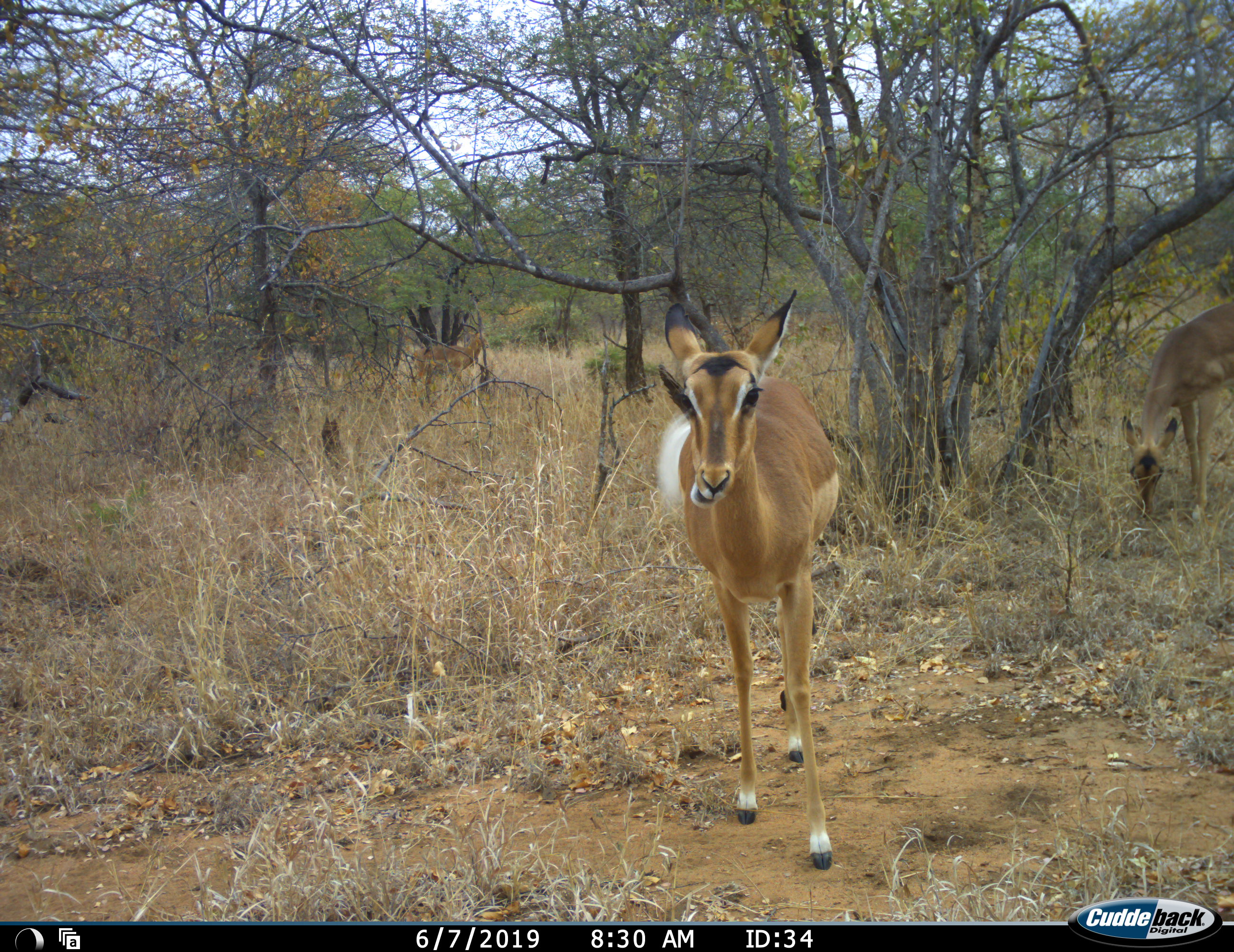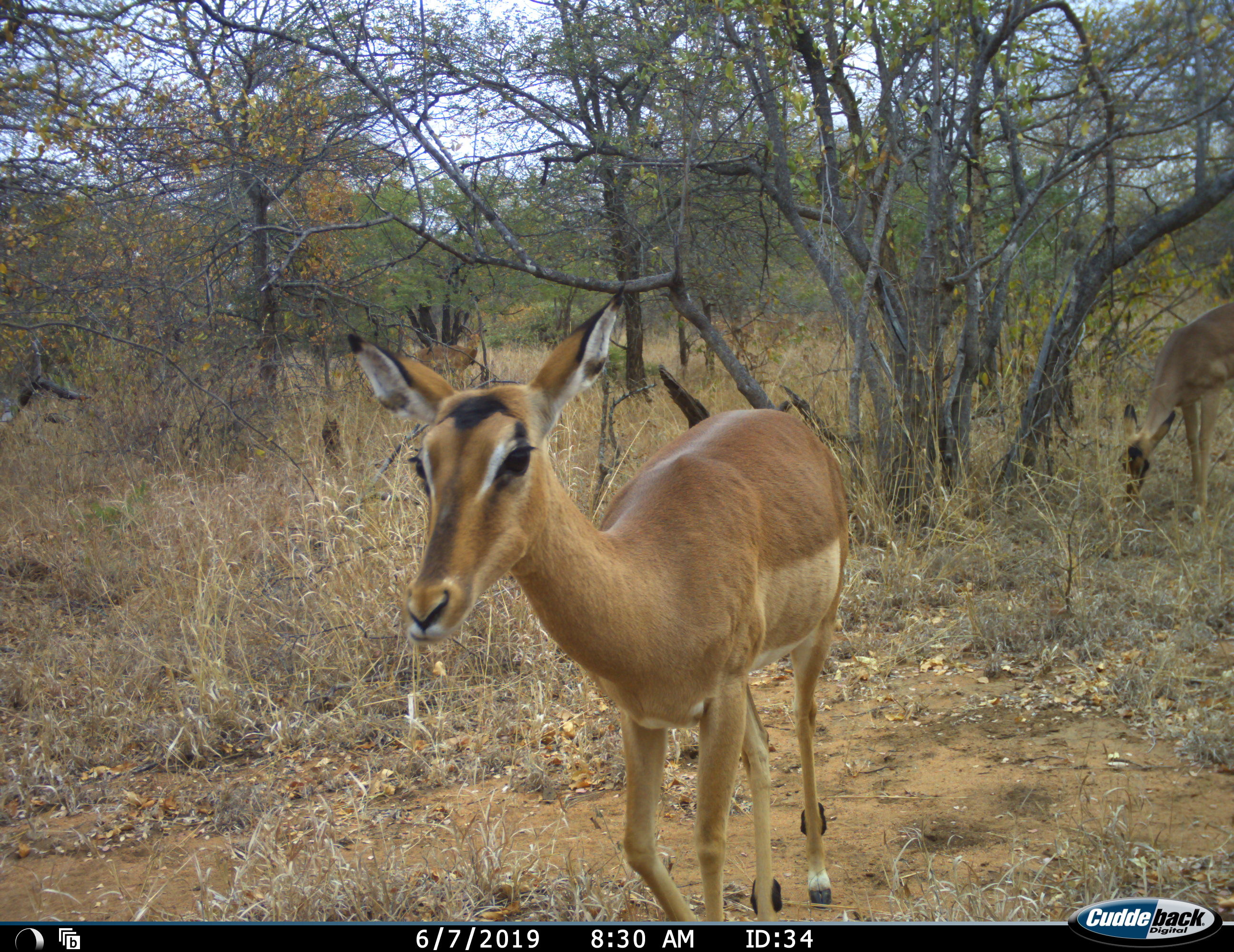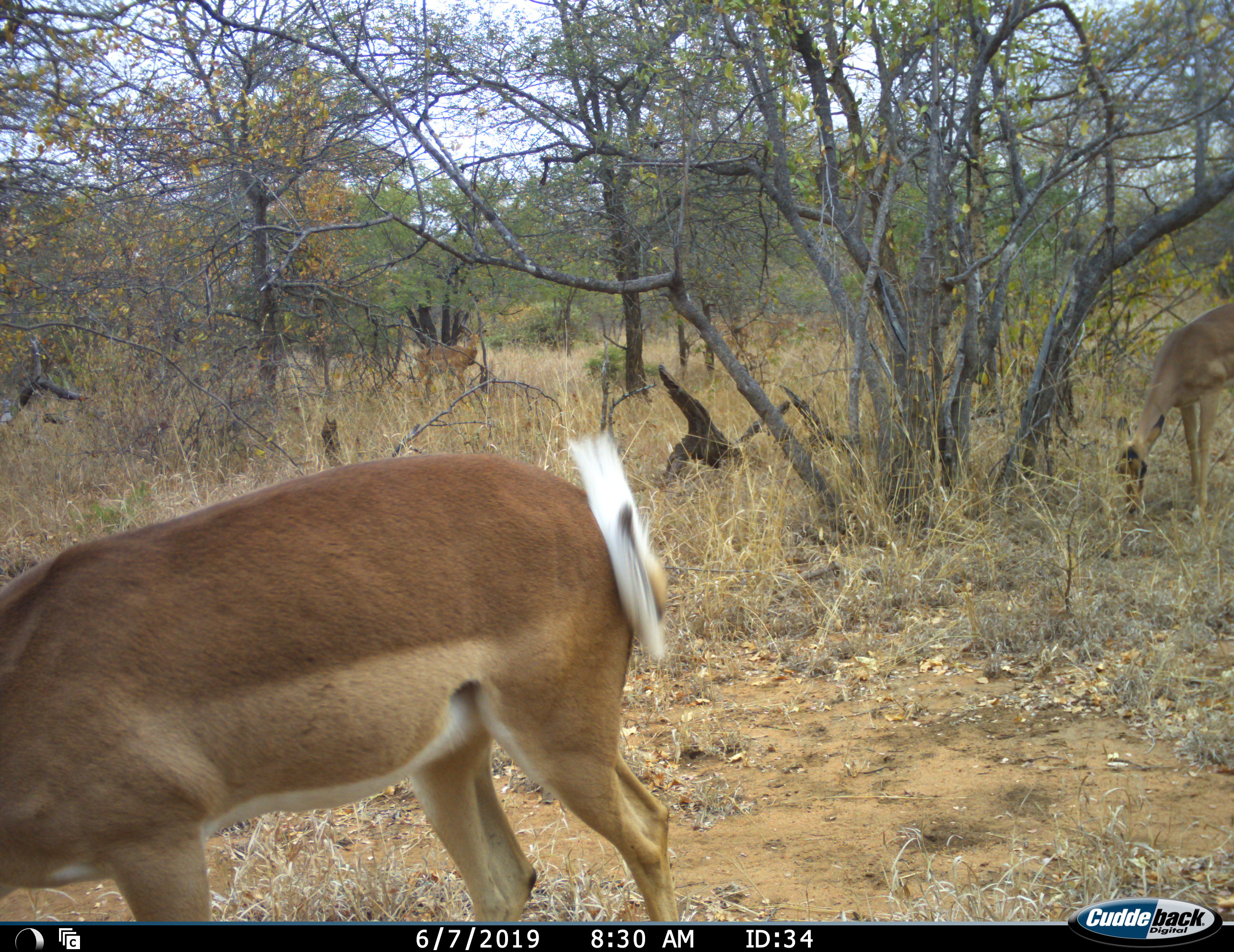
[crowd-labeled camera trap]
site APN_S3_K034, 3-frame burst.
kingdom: Animalia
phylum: Chordata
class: Mammalia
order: Artiodactyla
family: Bovidae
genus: Aepyceros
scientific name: Aepyceros melampus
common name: impala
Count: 3.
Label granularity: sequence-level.